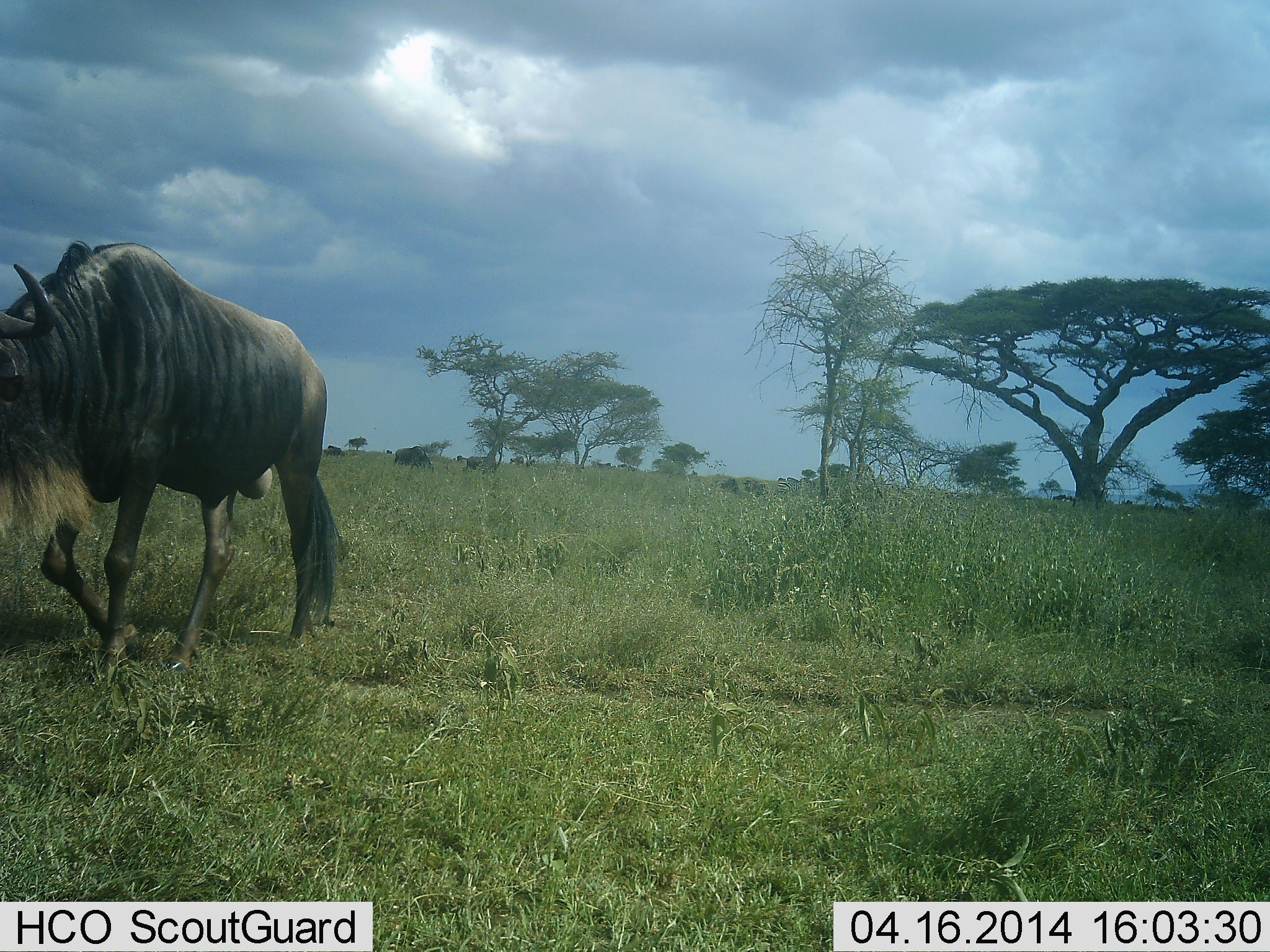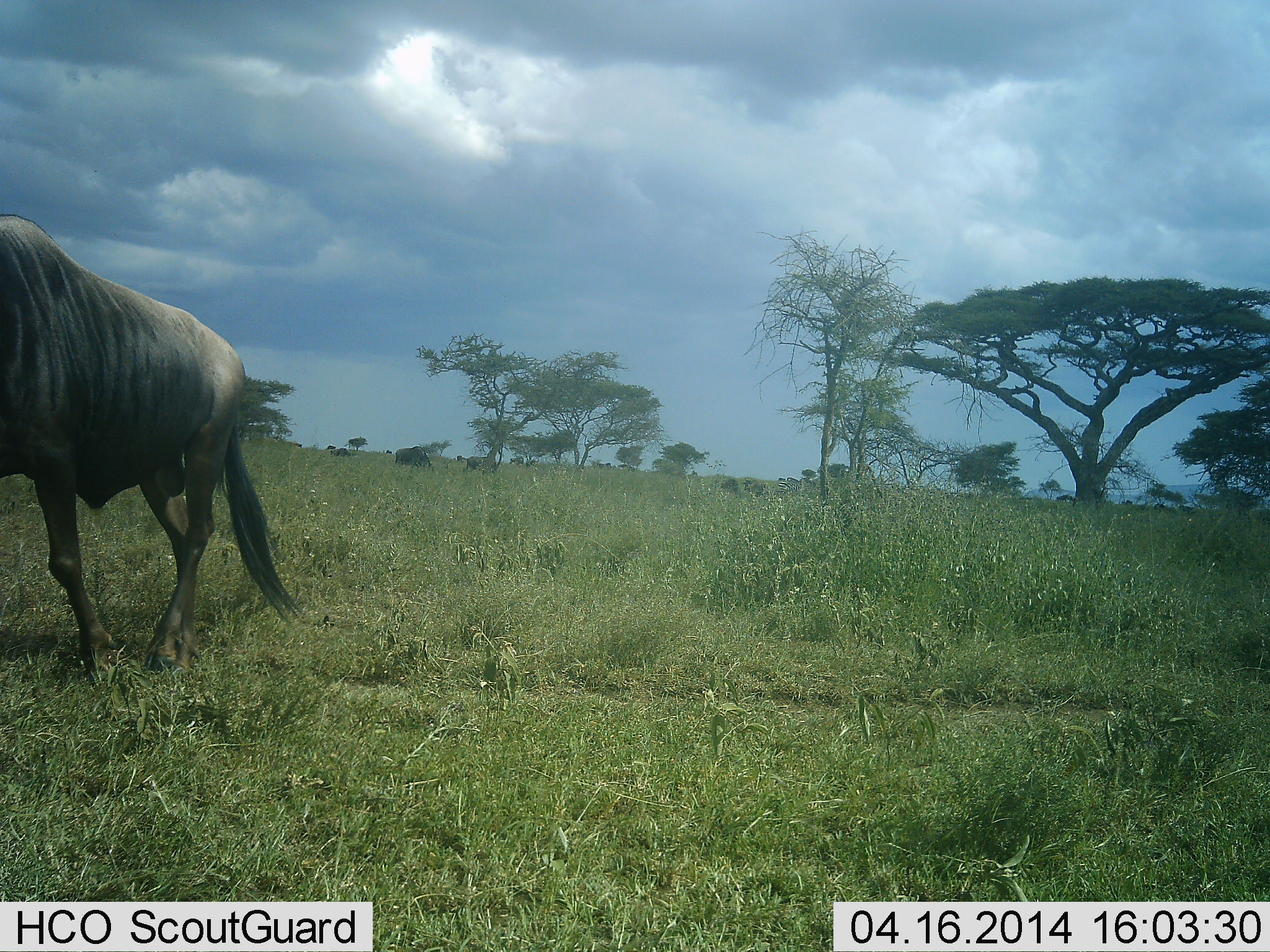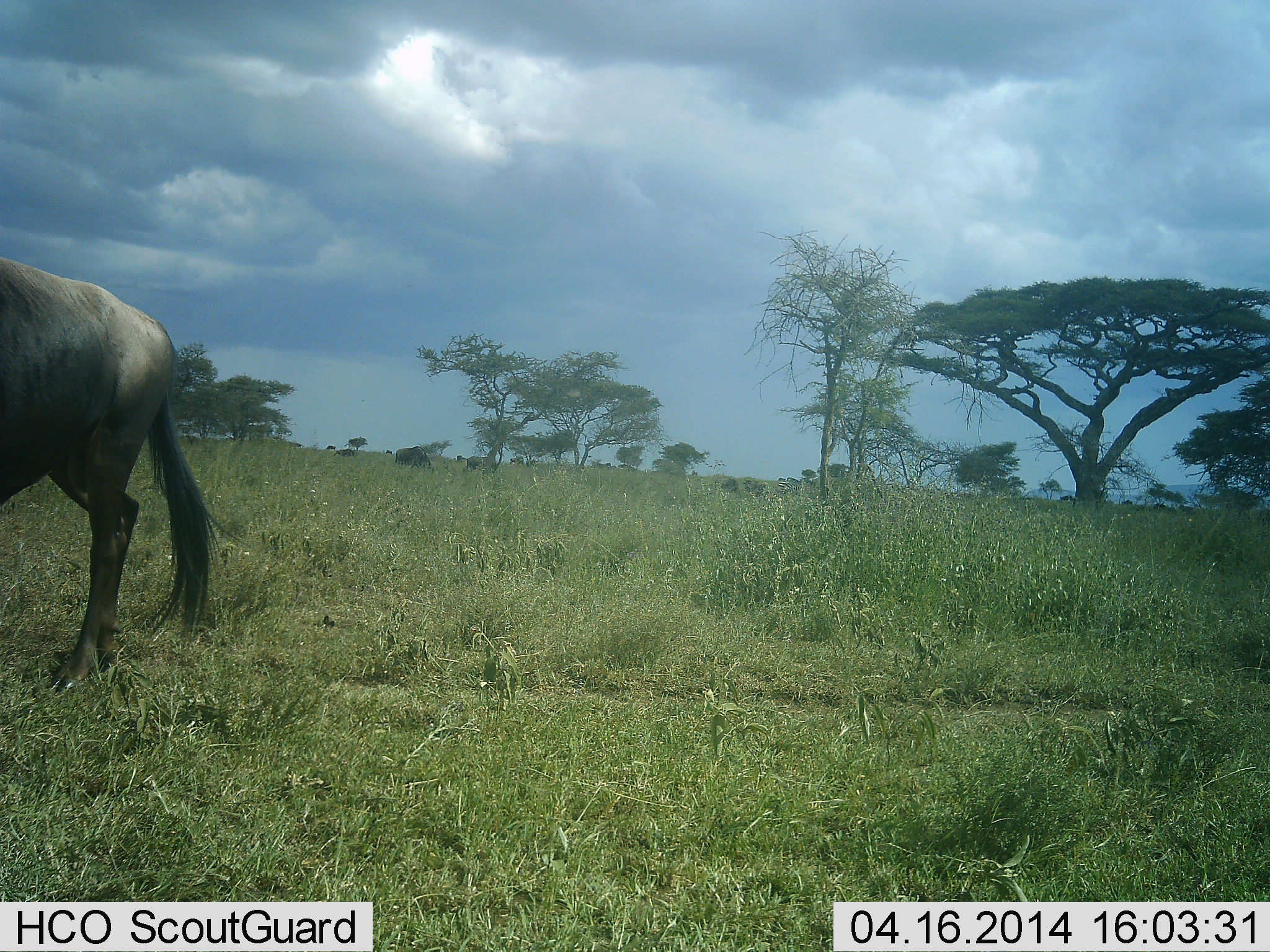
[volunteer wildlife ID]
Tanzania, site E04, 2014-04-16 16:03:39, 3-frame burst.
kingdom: Animalia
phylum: Chordata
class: Mammalia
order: Artiodactyla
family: Bovidae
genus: Connochaetes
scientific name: Connochaetes taurinus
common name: blue wildebeest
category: wildebeest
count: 1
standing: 0%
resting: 0%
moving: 100%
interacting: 0%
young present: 0%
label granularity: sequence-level